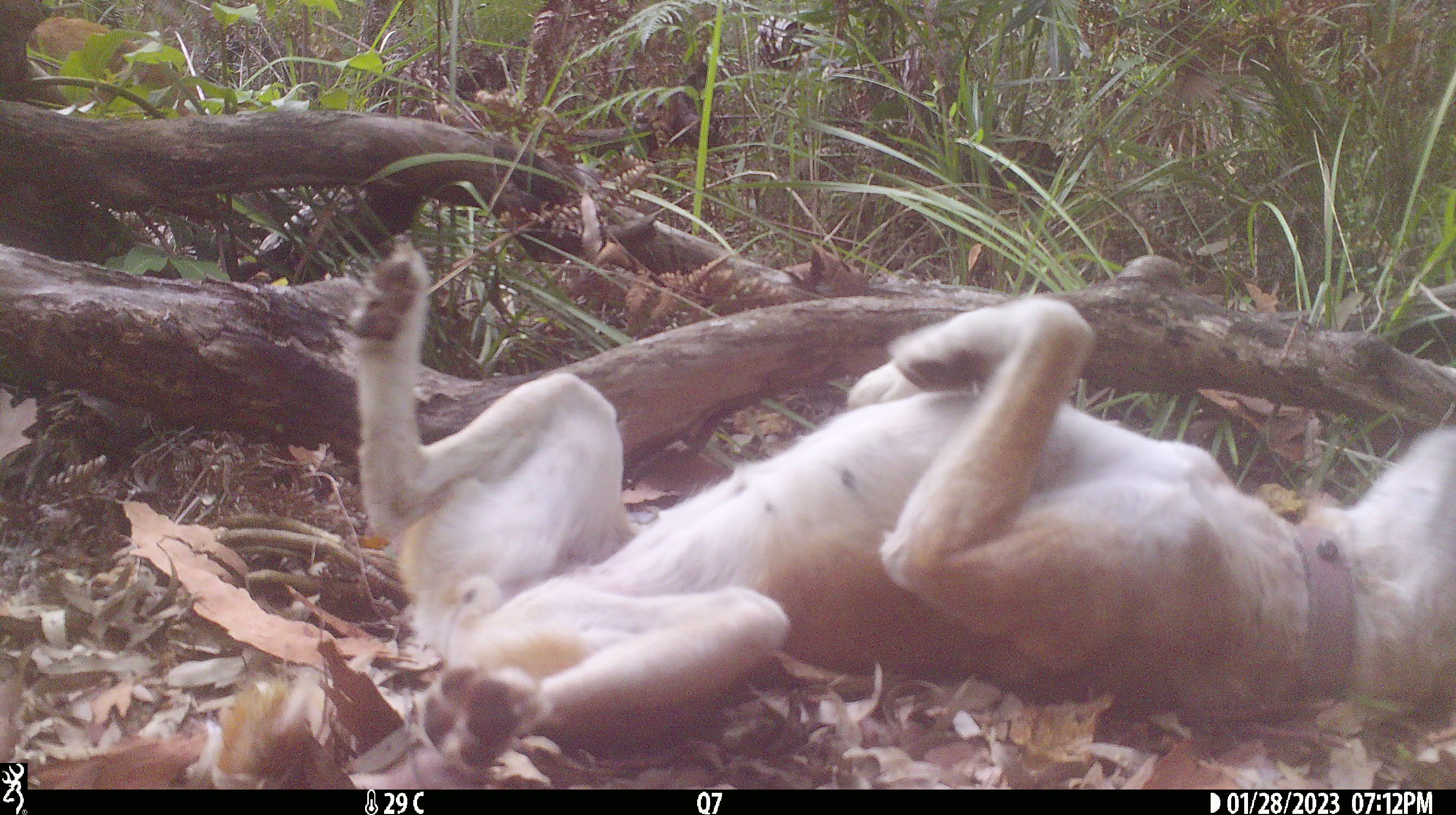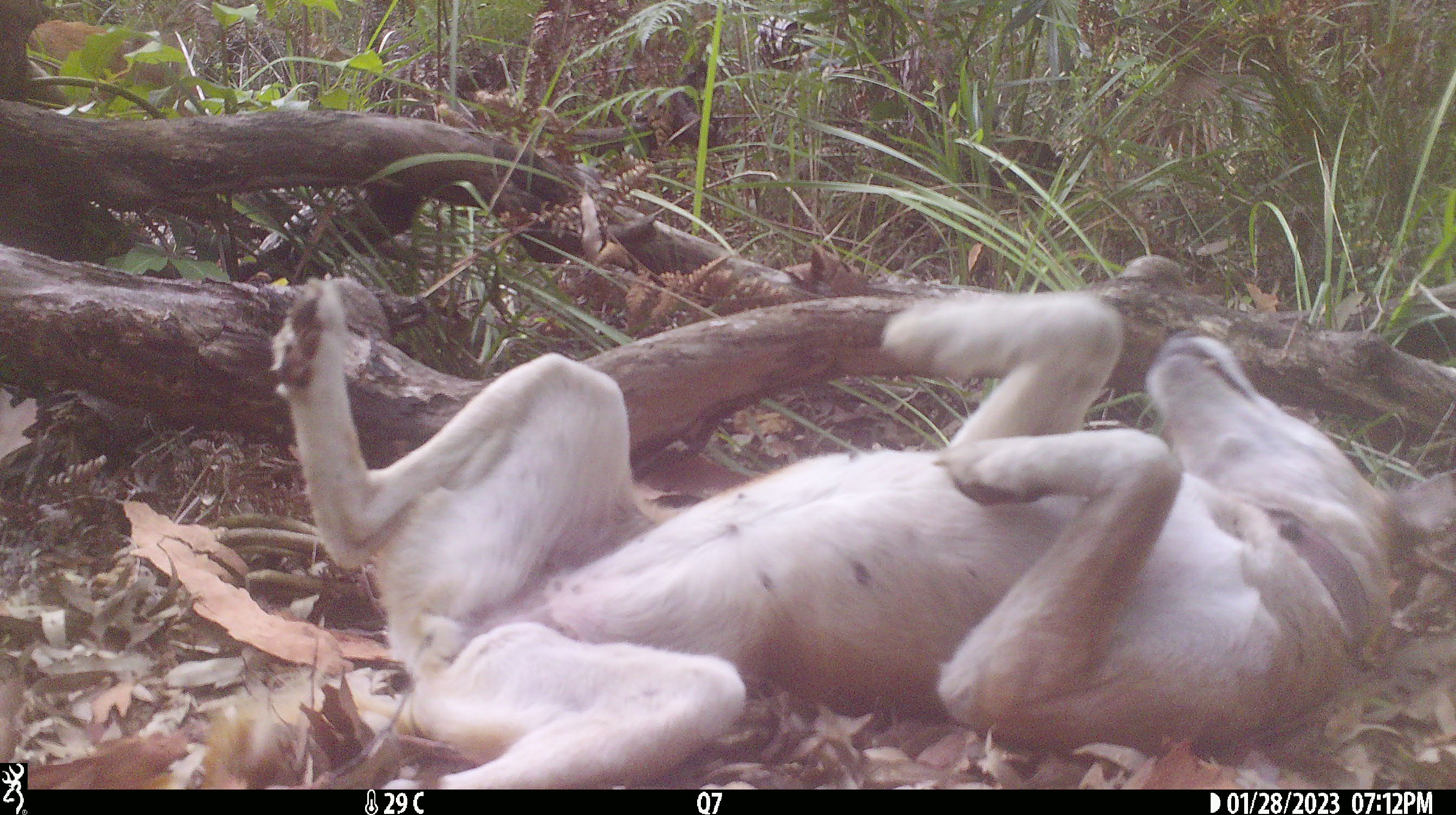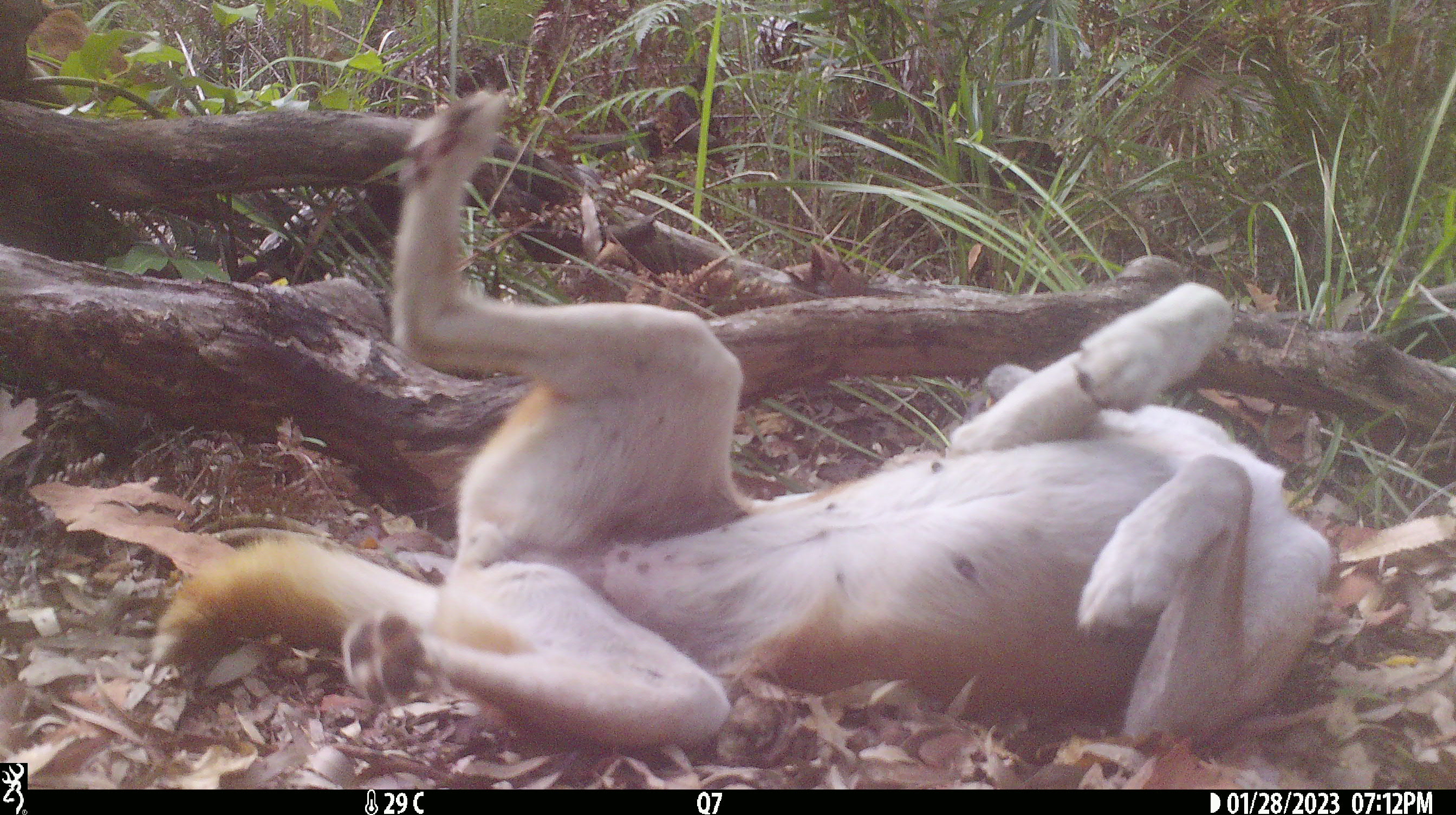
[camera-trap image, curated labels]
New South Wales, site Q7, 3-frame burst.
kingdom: Animalia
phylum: Chordata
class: Mammalia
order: Carnivora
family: Canidae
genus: Canis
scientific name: Canis familiaris dingo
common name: dingo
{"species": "dingo (Canis familiaris dingo)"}